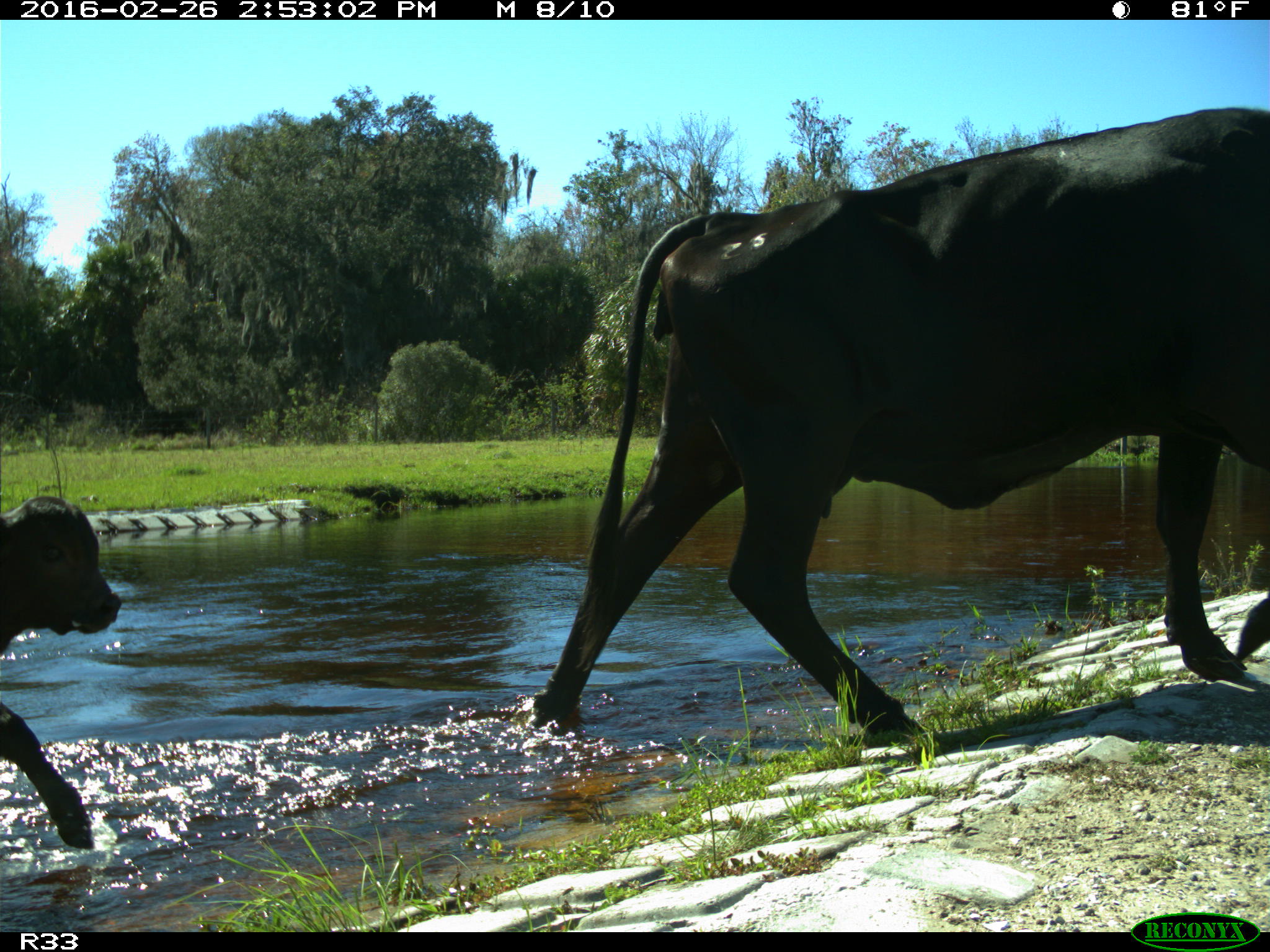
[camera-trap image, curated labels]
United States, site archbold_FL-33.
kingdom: Animalia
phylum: Chordata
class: Mammalia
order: Artiodactyla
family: Bovidae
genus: Bos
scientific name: Bos taurus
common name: domestic cow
Bos taurus (domestic cow).